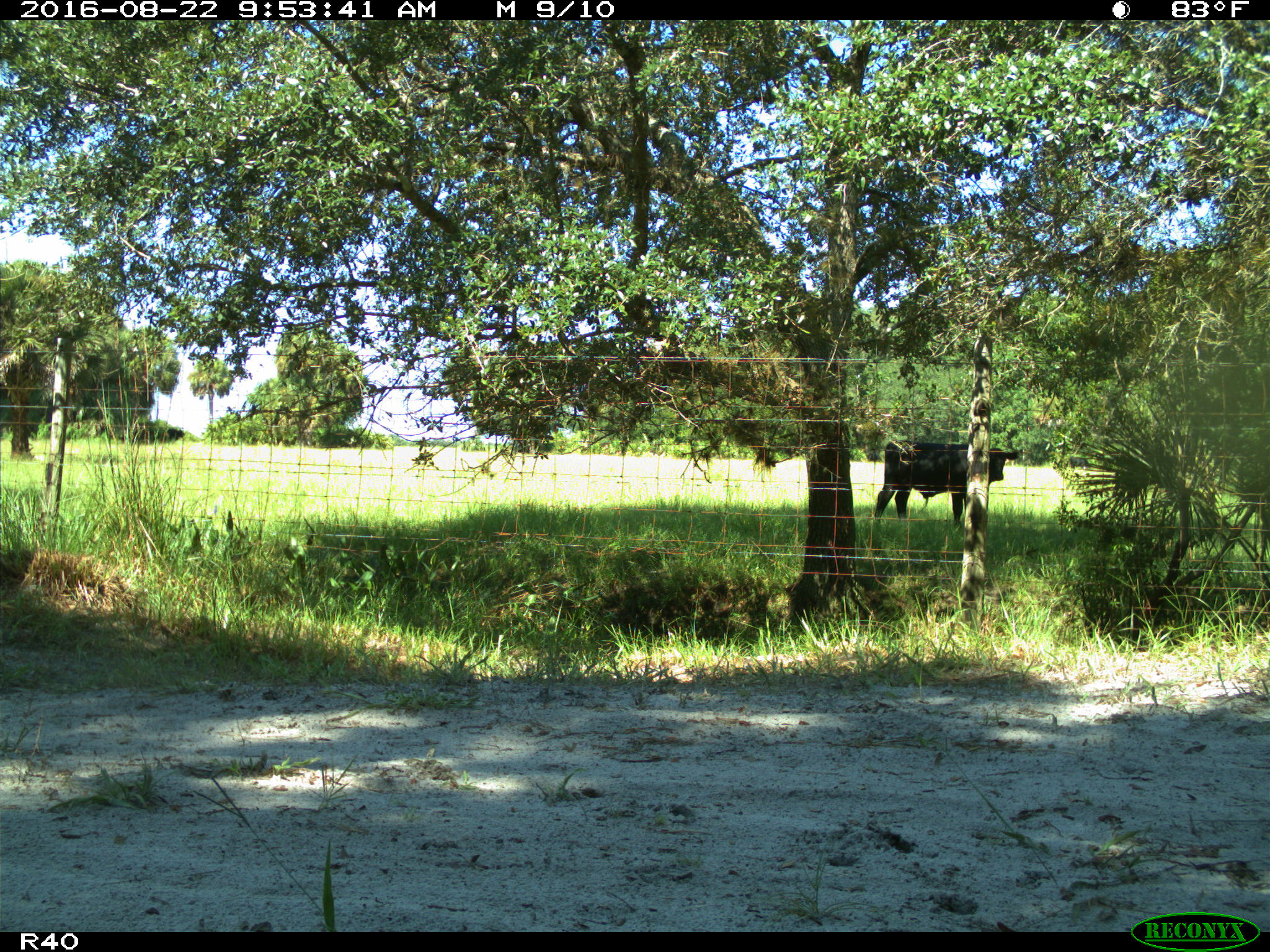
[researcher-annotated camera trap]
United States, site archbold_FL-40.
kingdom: Animalia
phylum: Chordata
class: Mammalia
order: Artiodactyla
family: Bovidae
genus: Bos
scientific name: Bos taurus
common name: domestic cow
Bos taurus (domestic cow).